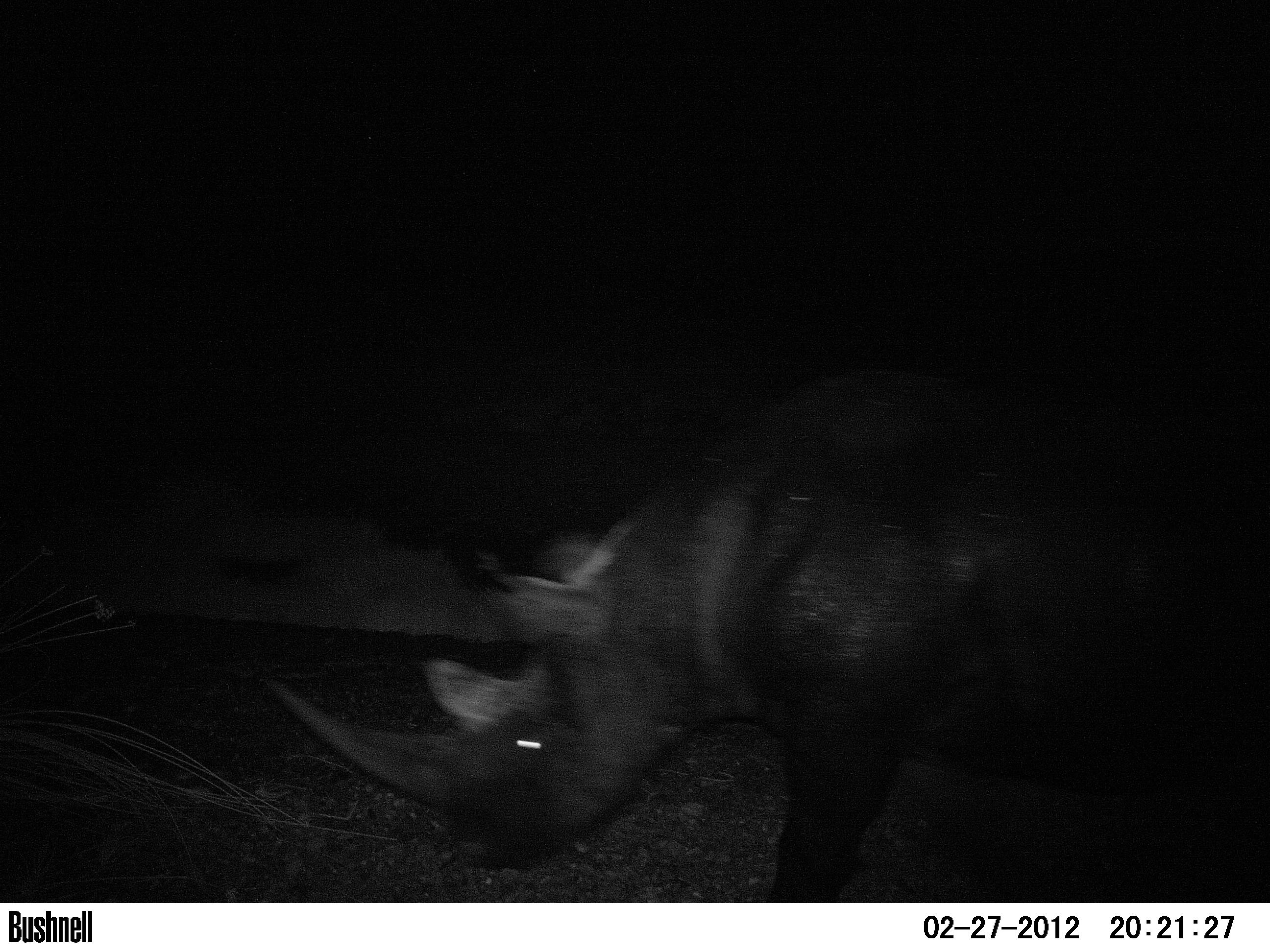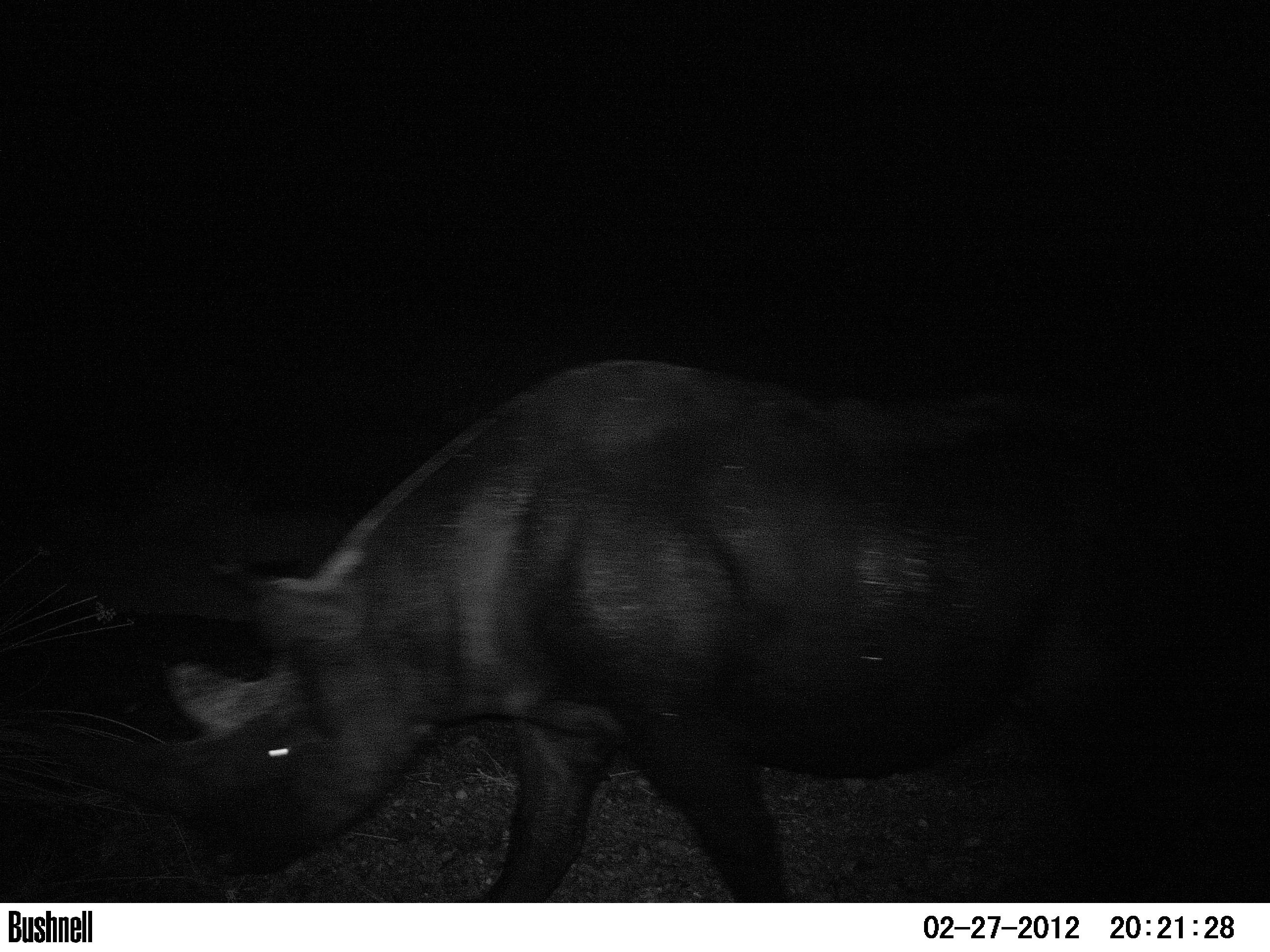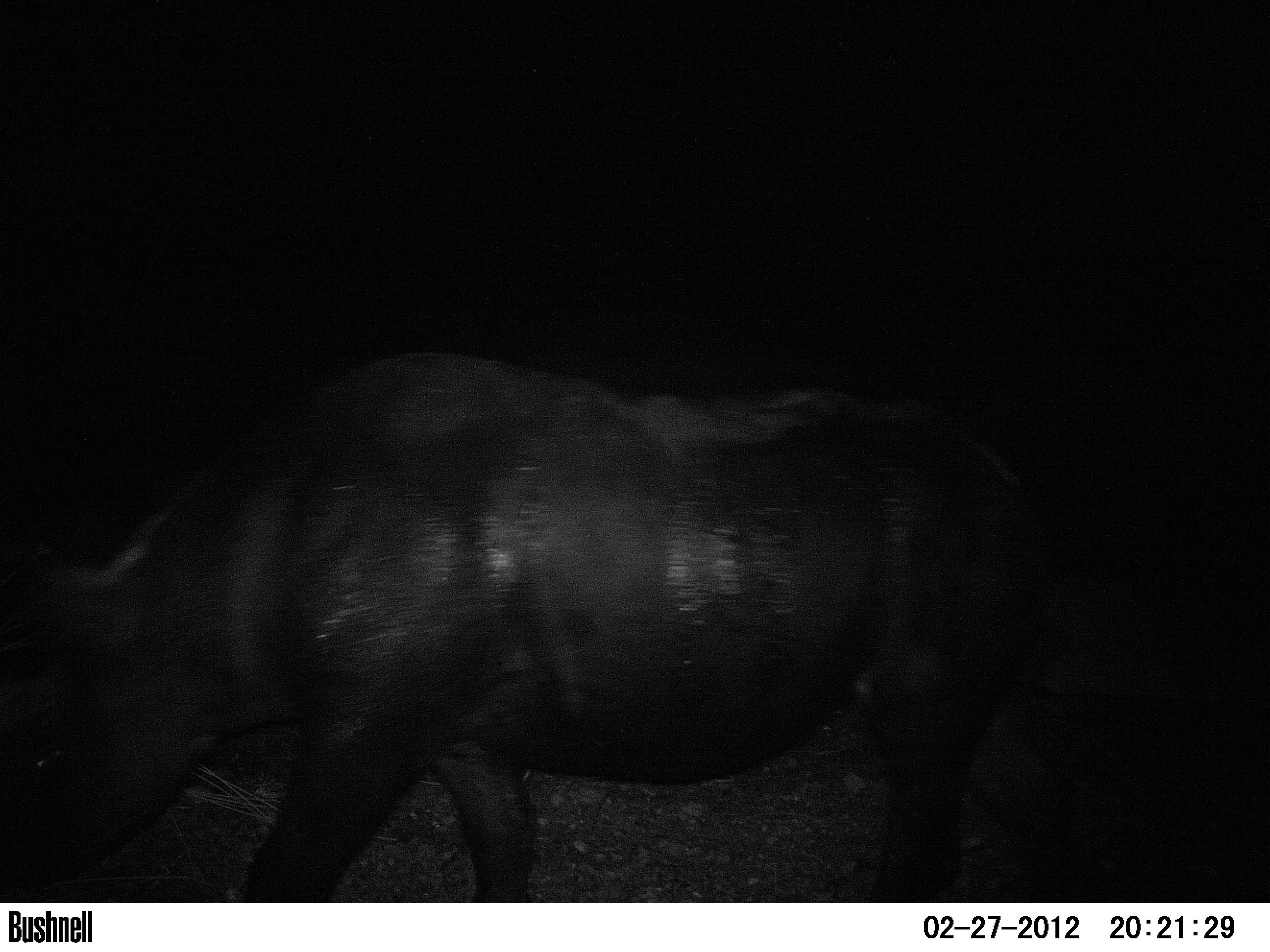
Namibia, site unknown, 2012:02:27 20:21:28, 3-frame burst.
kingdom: Animalia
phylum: Chordata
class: Mammalia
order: Perissodactyla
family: Rhinocerotidae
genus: Diceros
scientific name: Diceros bicornis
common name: black rhinoceros